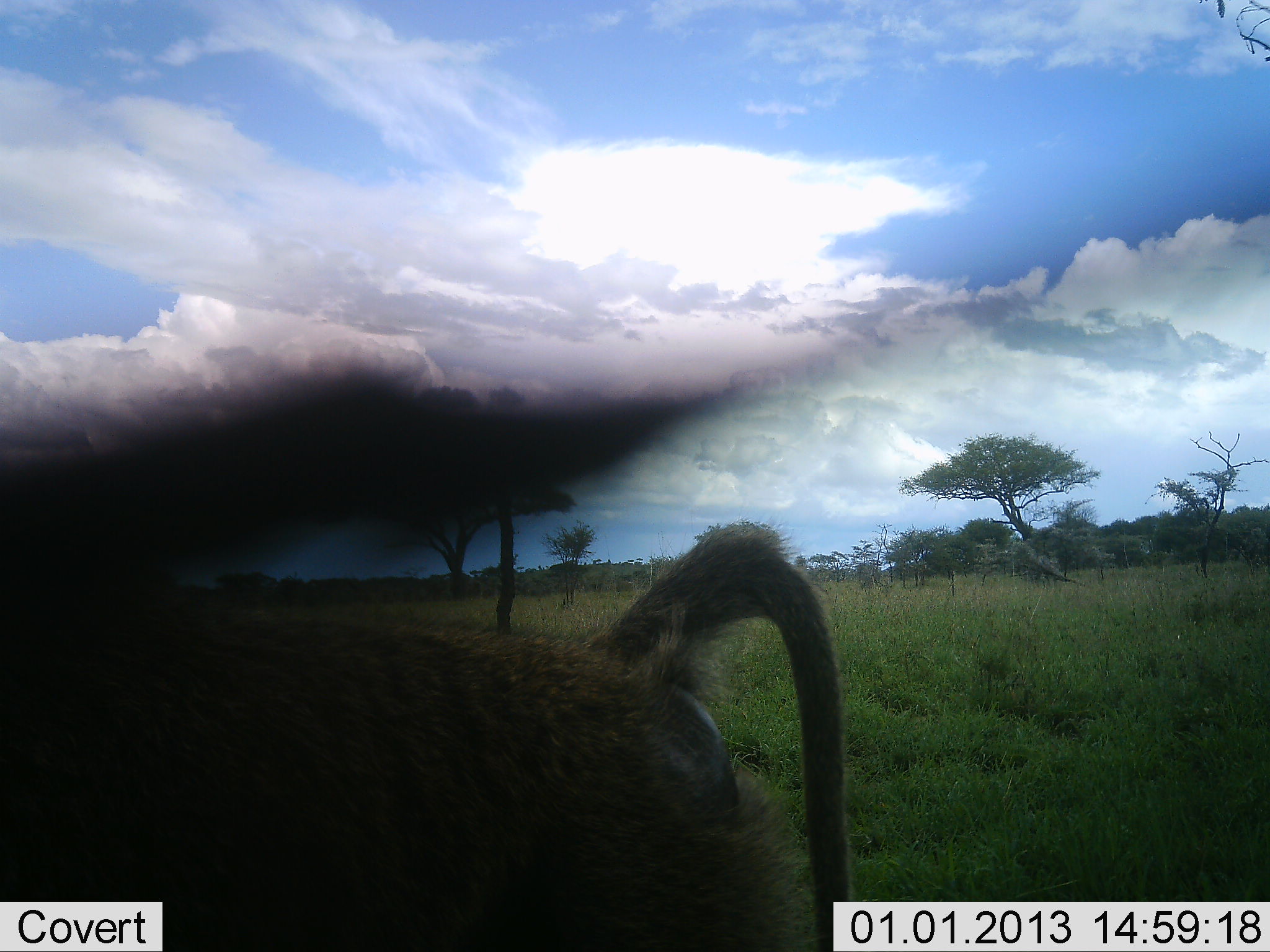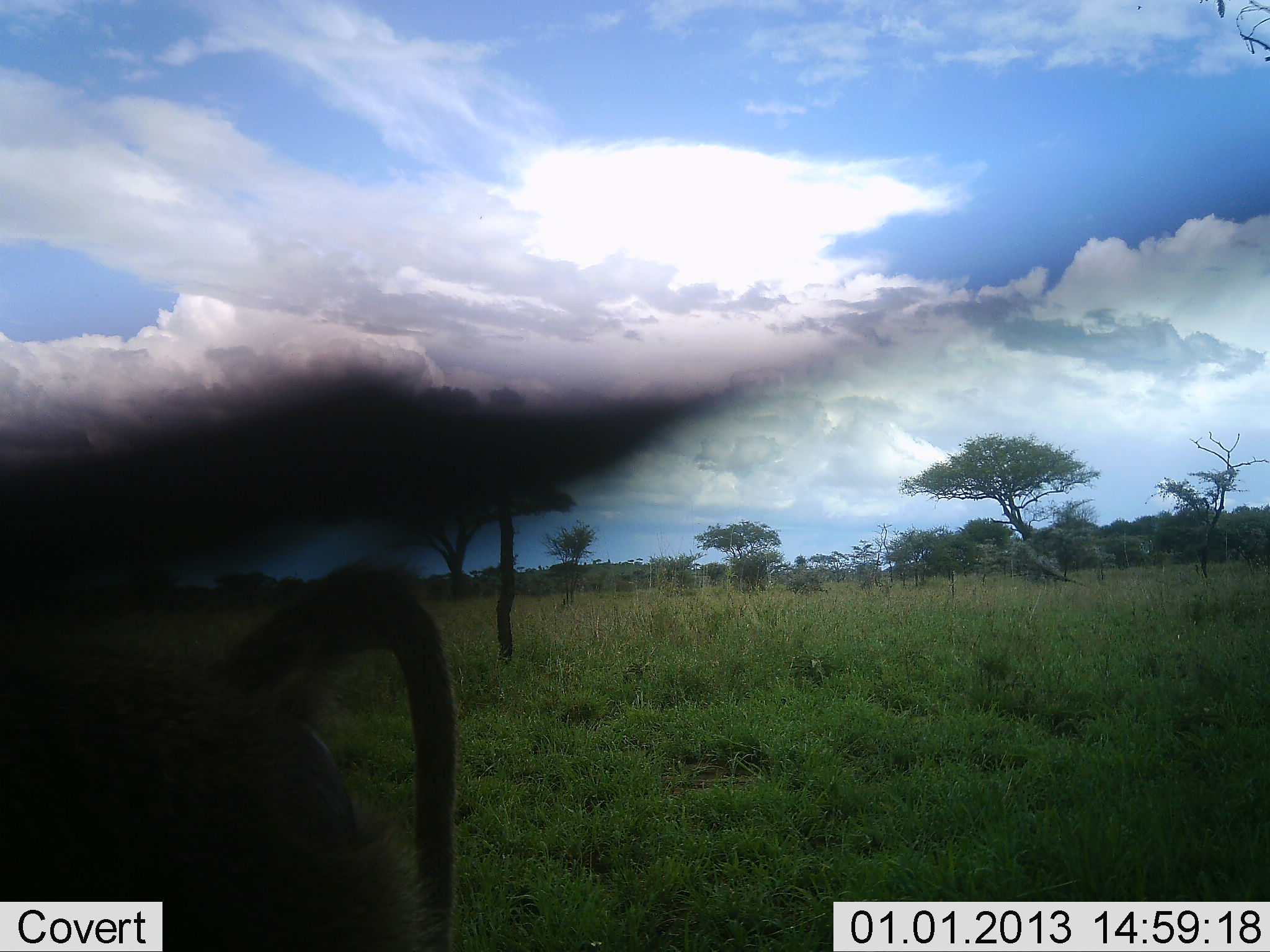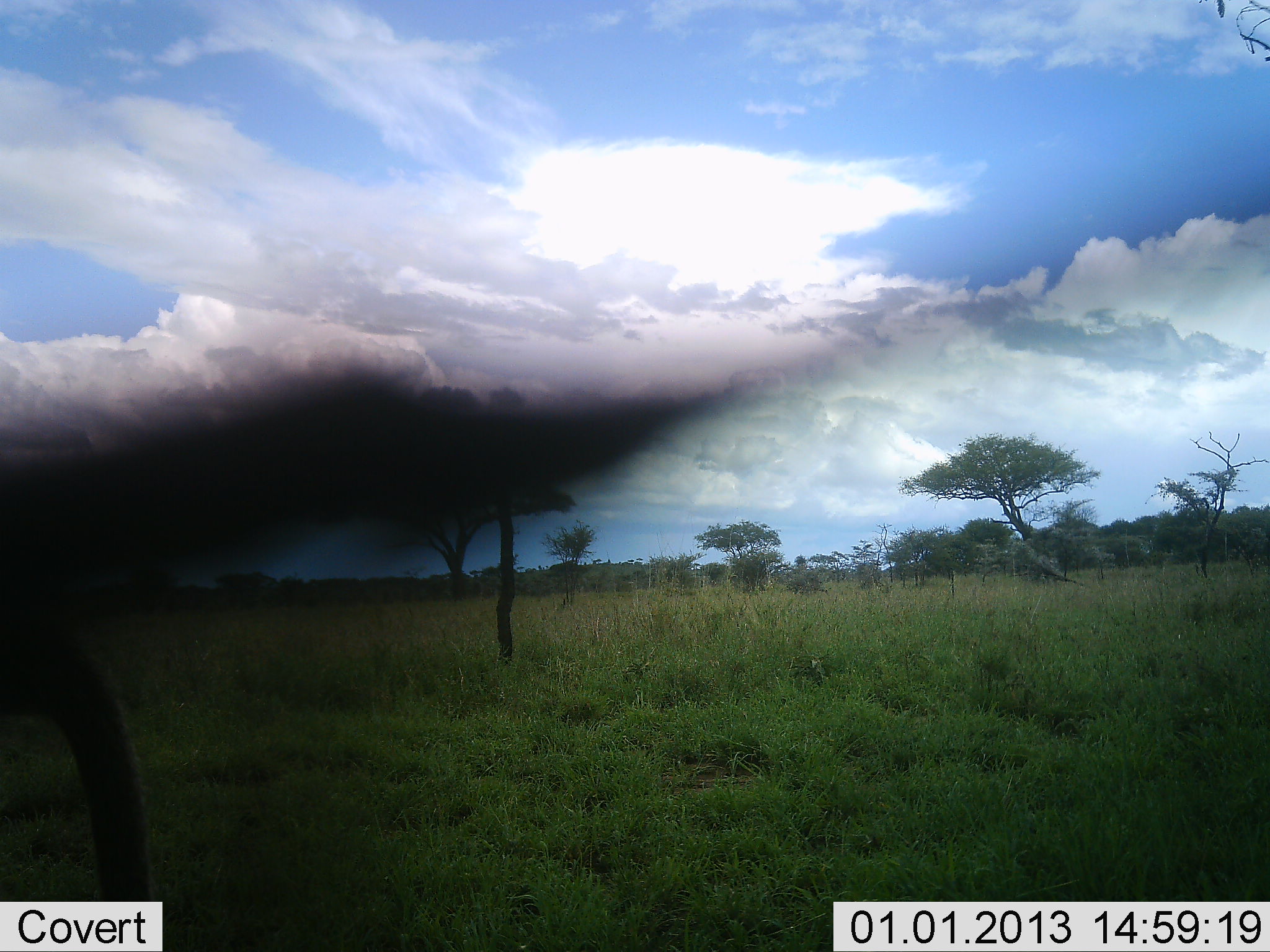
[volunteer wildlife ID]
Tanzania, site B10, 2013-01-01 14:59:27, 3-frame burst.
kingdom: Animalia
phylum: Chordata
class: Mammalia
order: Primates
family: Cercopithecidae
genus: Papio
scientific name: Papio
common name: baboon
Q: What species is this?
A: Baboon (Papio).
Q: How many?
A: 1.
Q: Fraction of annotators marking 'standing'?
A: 3%.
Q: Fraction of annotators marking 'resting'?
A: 0%.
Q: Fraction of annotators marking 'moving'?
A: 100%.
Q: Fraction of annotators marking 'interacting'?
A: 0%.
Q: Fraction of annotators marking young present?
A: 0%.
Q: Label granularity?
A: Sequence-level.